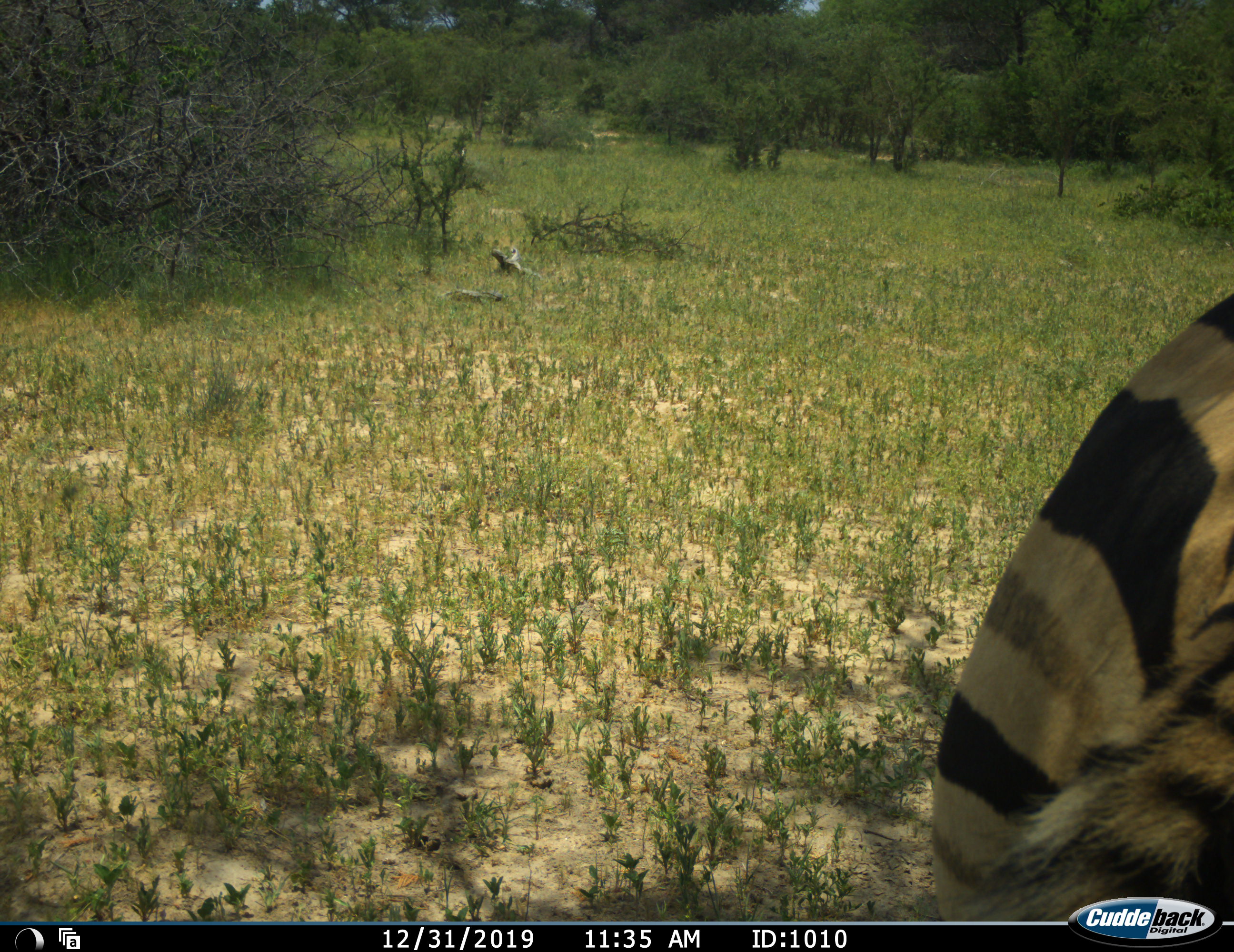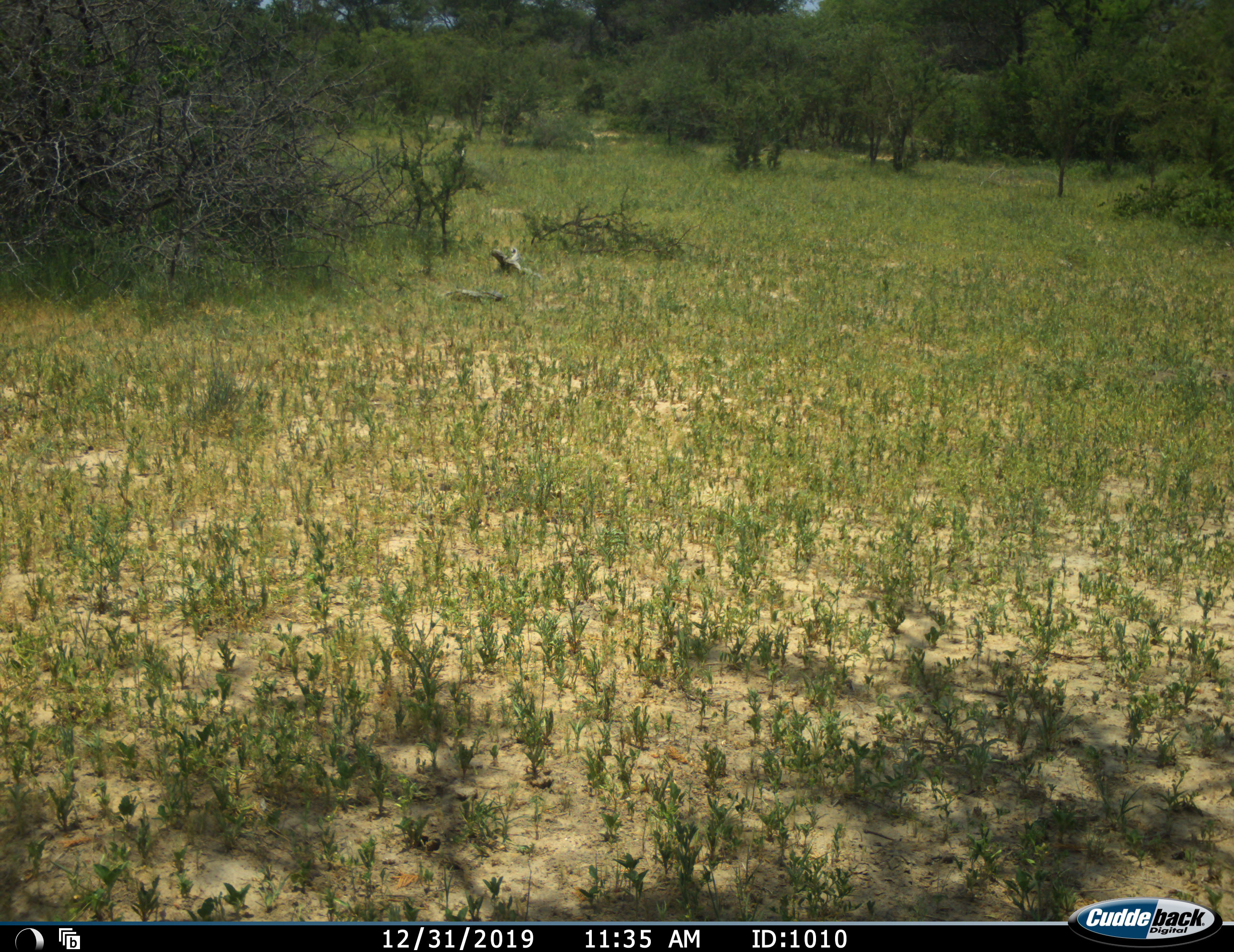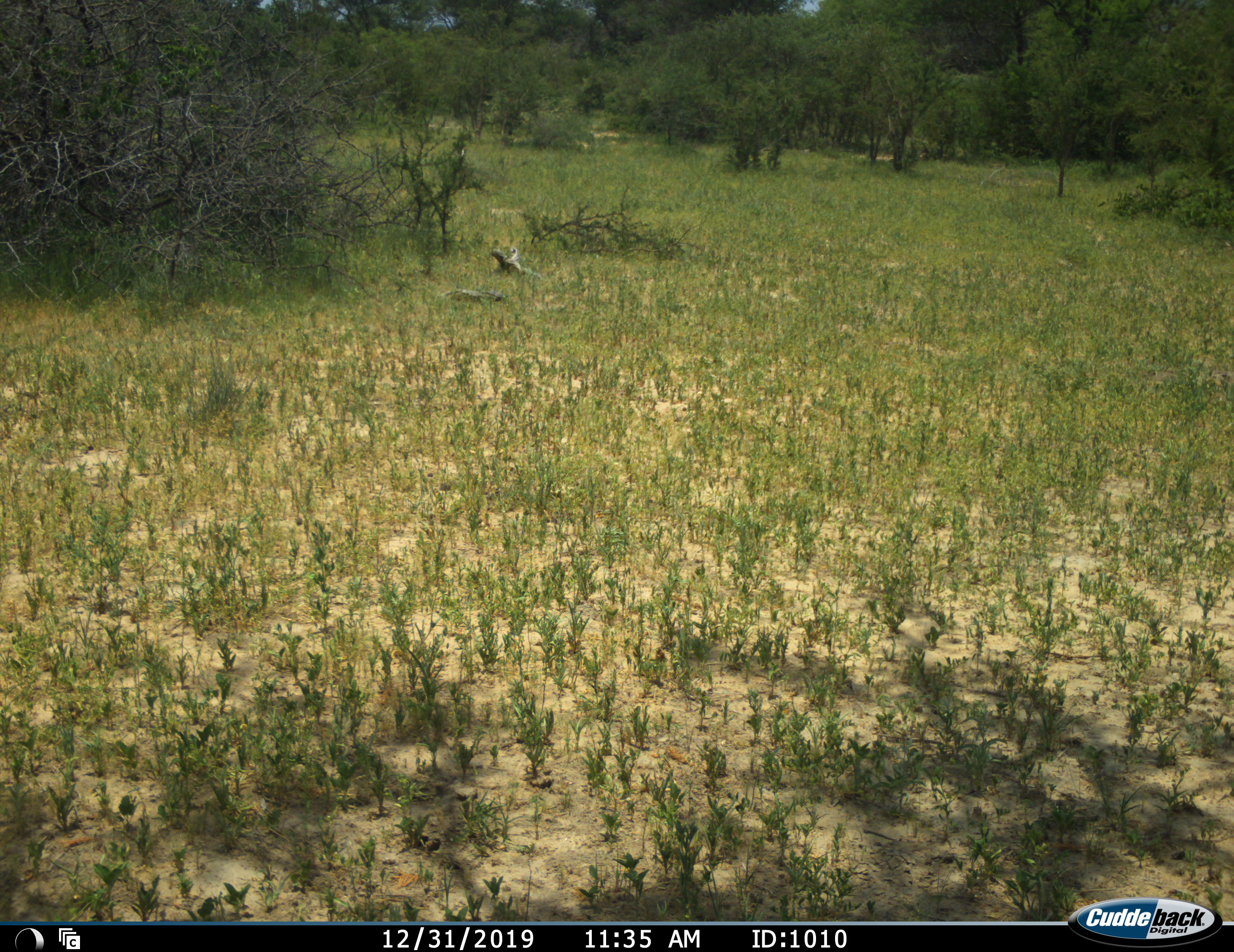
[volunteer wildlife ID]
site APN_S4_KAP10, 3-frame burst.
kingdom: Animalia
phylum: Chordata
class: Mammalia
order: Perissodactyla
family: Equidae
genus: Equus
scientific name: Equus quagga burchellii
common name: burchell's zebra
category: zebraburchells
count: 1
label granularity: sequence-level